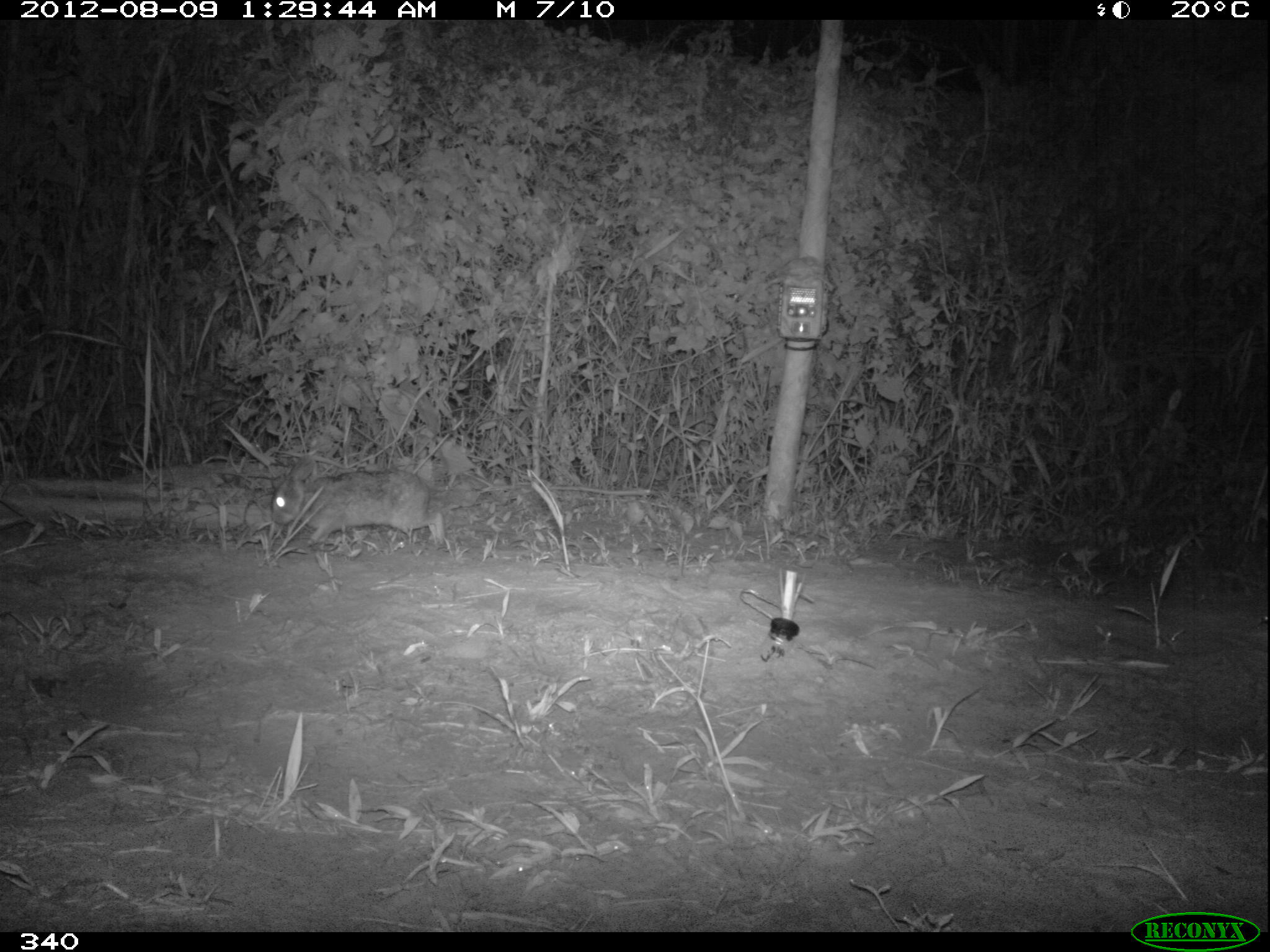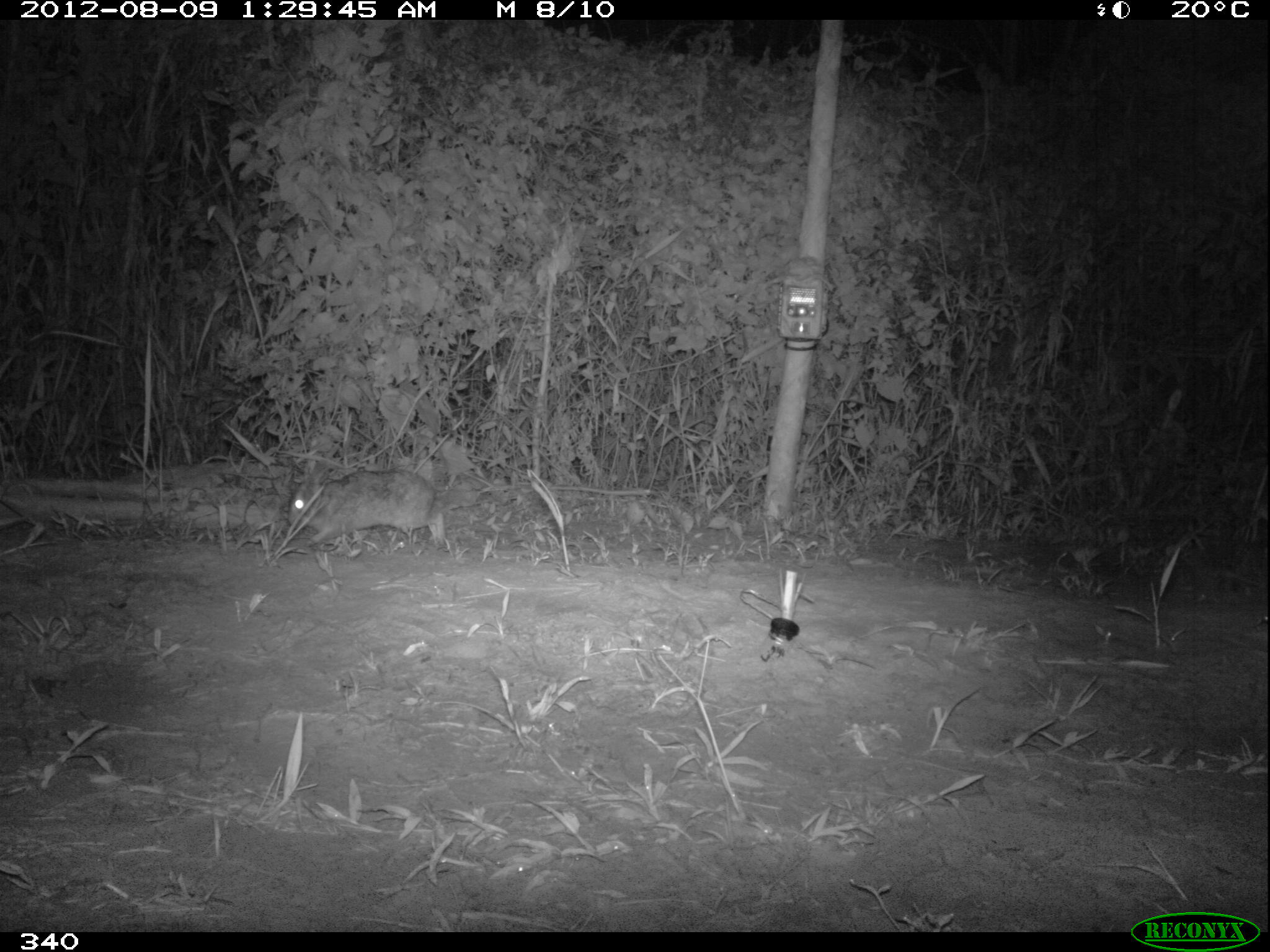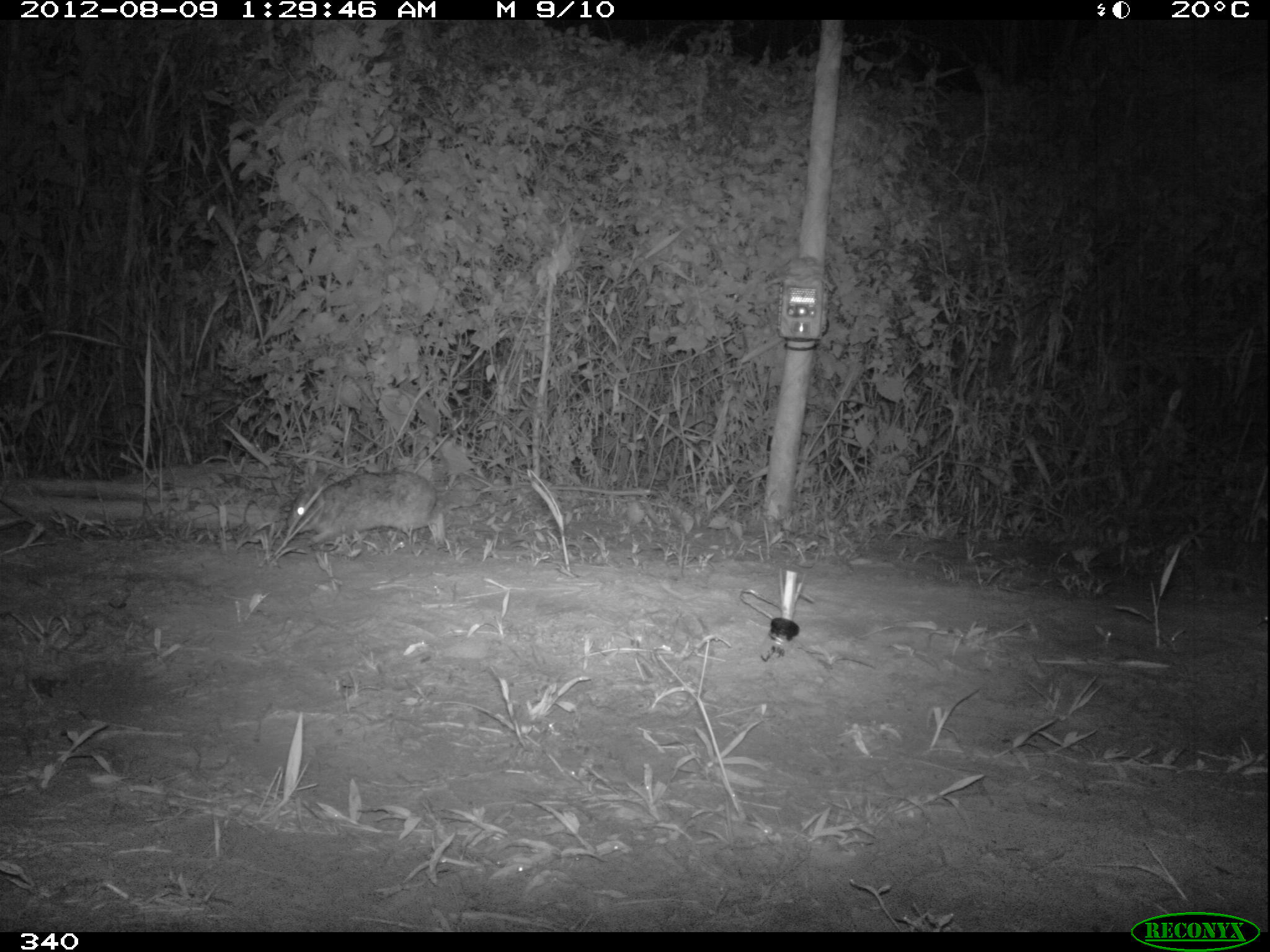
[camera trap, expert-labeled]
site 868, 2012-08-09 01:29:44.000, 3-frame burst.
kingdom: Animalia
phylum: Chordata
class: Mammalia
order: Lagomorpha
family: Leporidae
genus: Sylvilagus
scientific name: Sylvilagus brasiliensis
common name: tapeti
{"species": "Sylvilagus brasiliensis (tapeti)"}